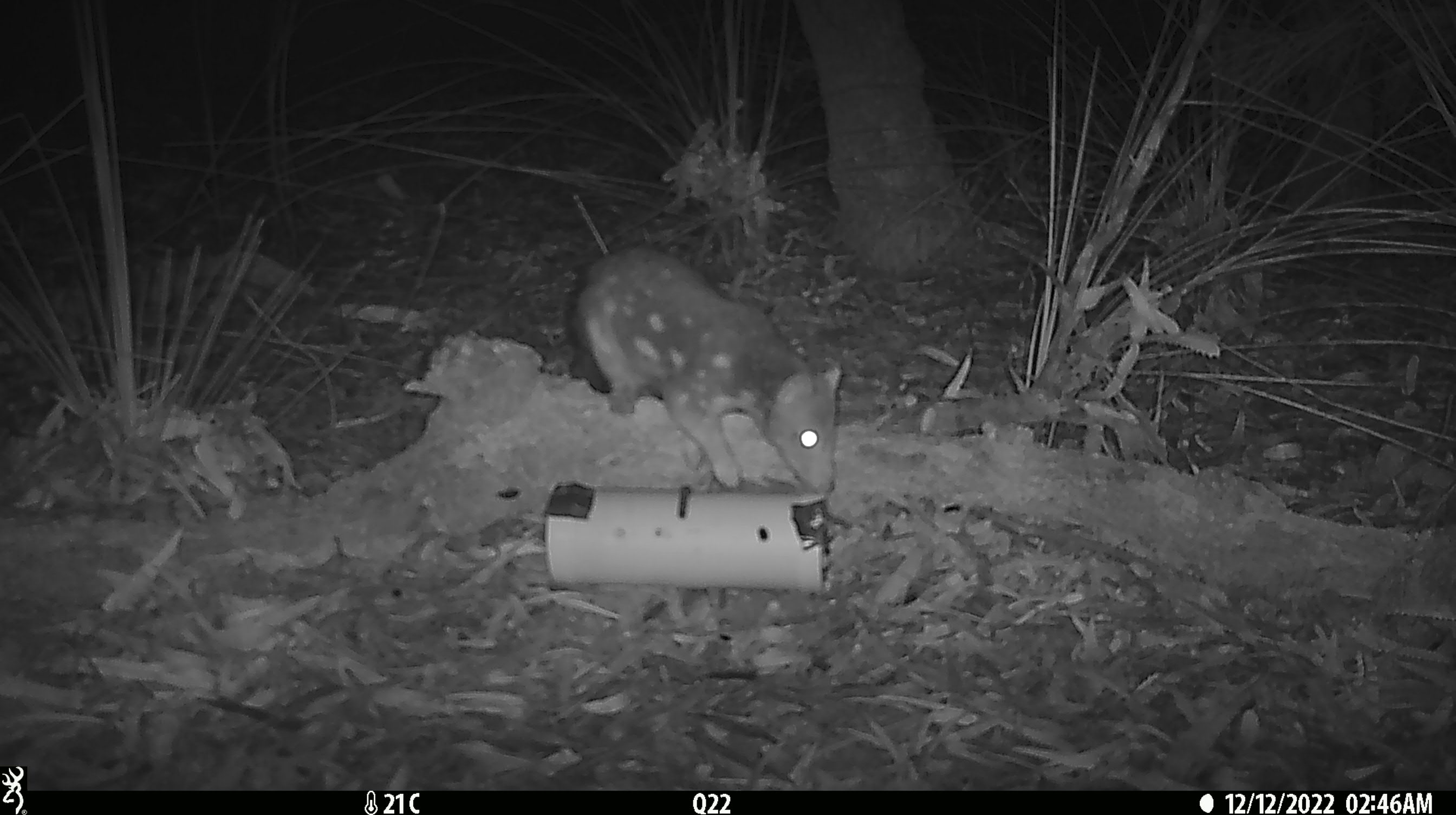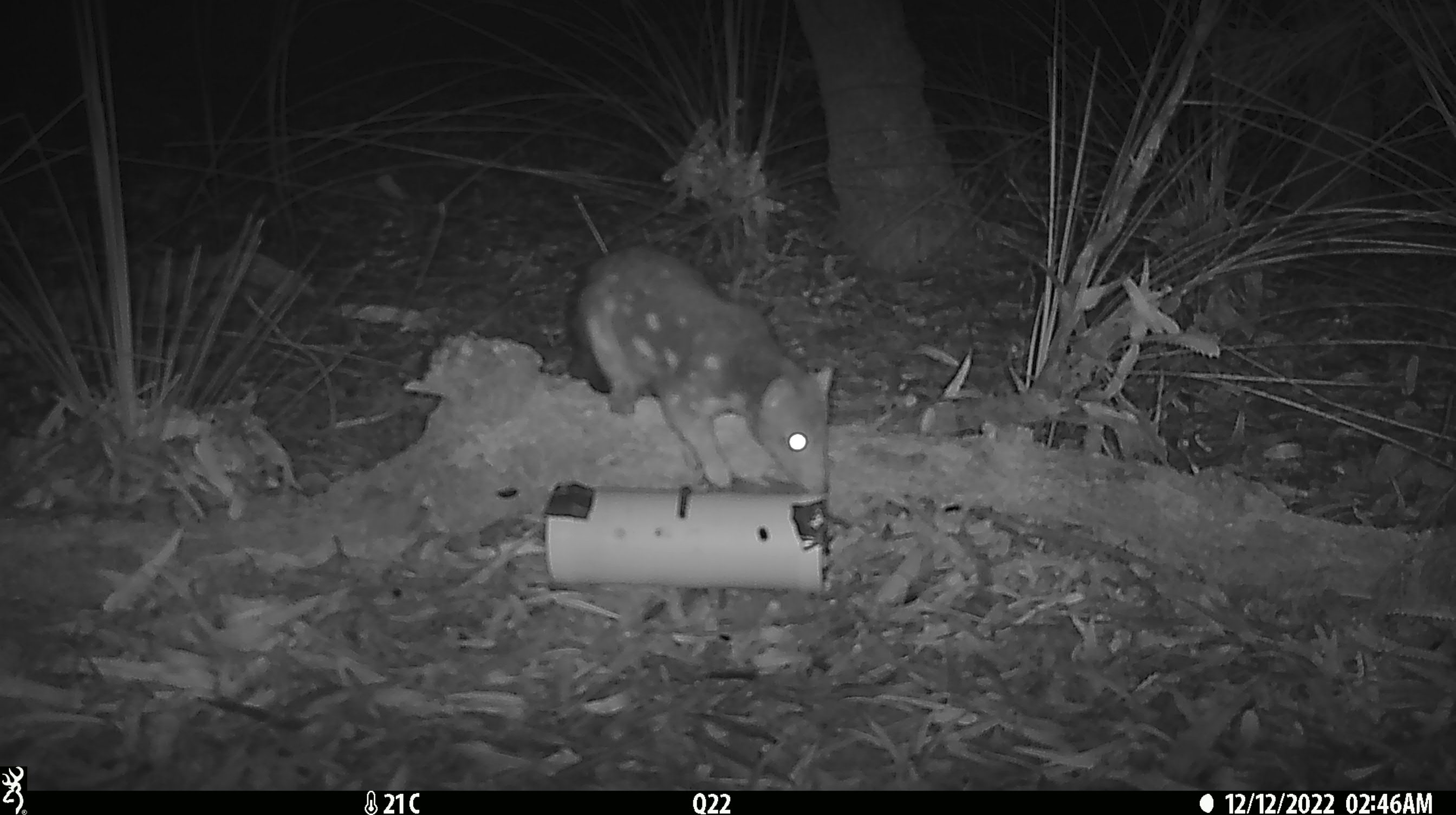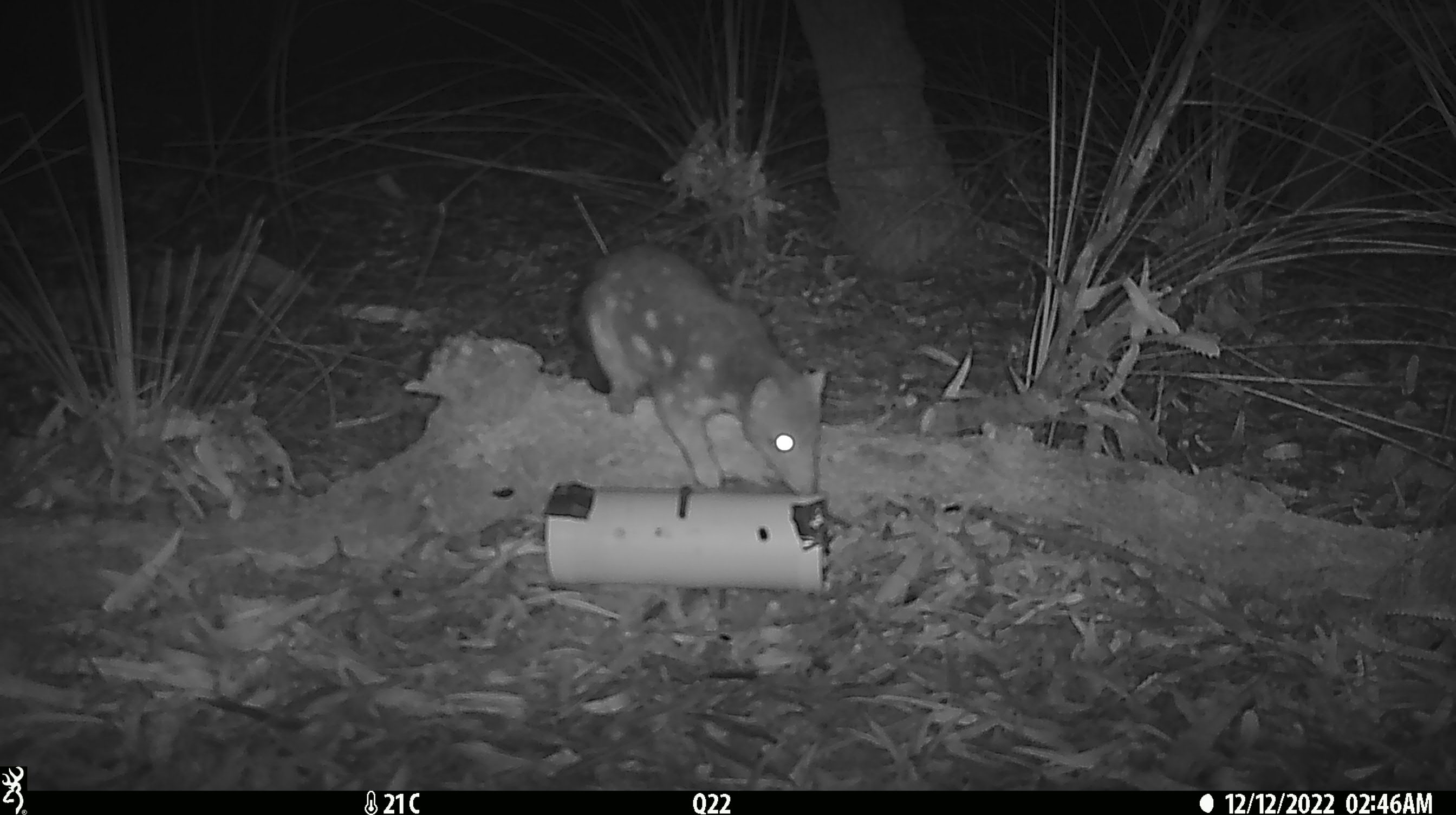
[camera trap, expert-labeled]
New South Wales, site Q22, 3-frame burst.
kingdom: Animalia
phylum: Chordata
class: Mammalia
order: Dasyuromorphia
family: Dasyuridae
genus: Dasyurus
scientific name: Dasyurus maculatus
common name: spotted-tailed quoll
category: quoll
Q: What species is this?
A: Quoll (spotted-tailed quoll) (Dasyurus maculatus).